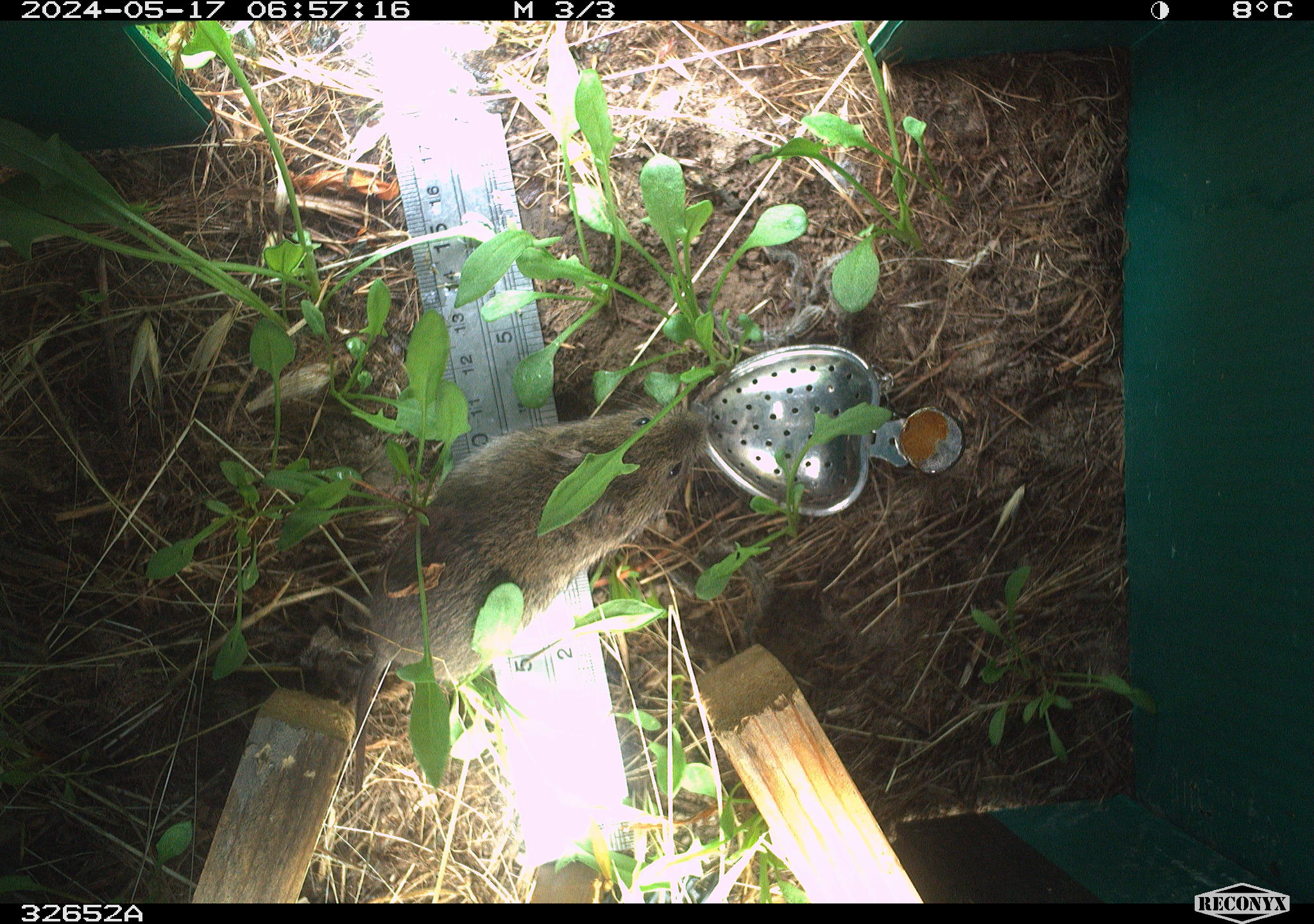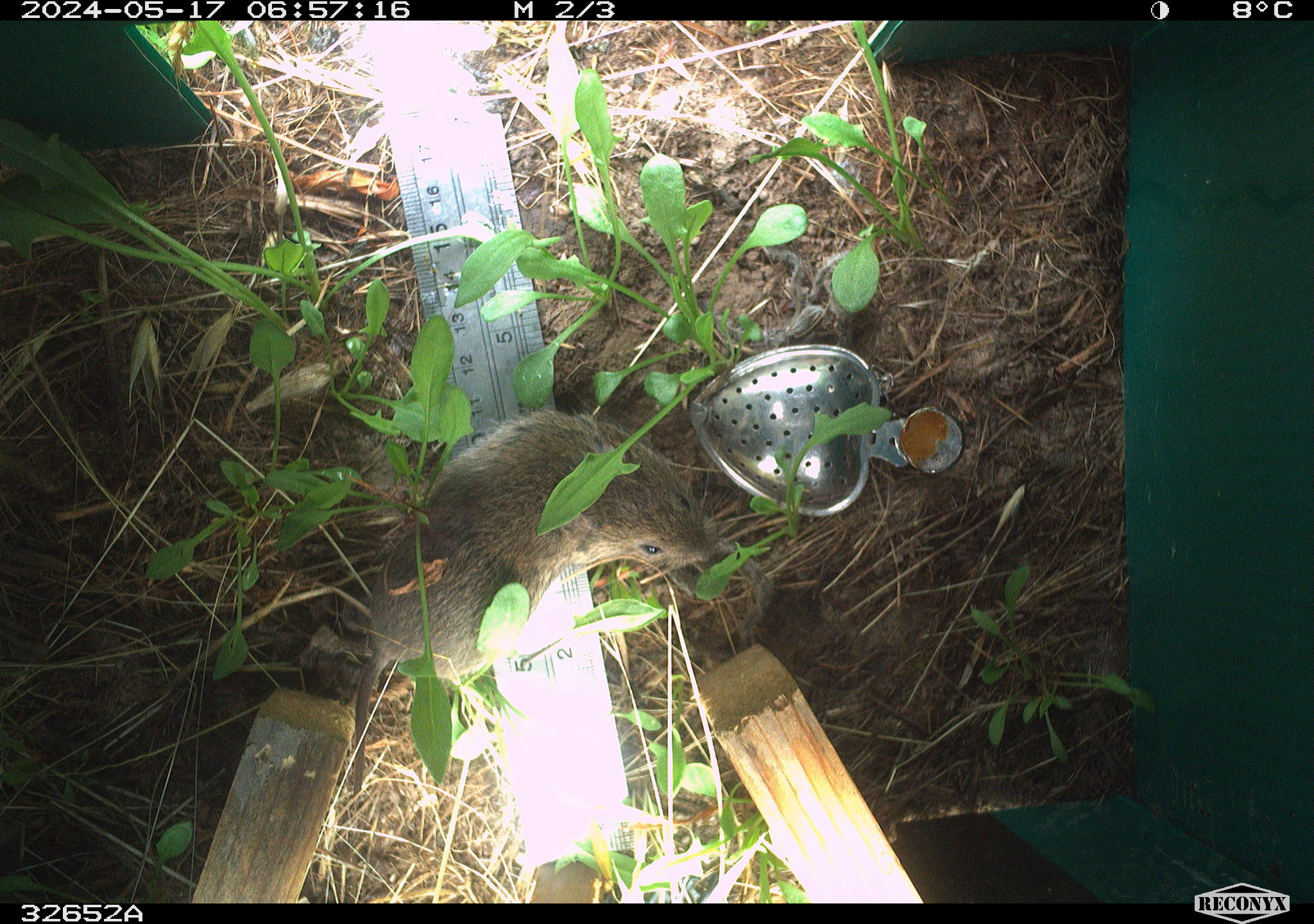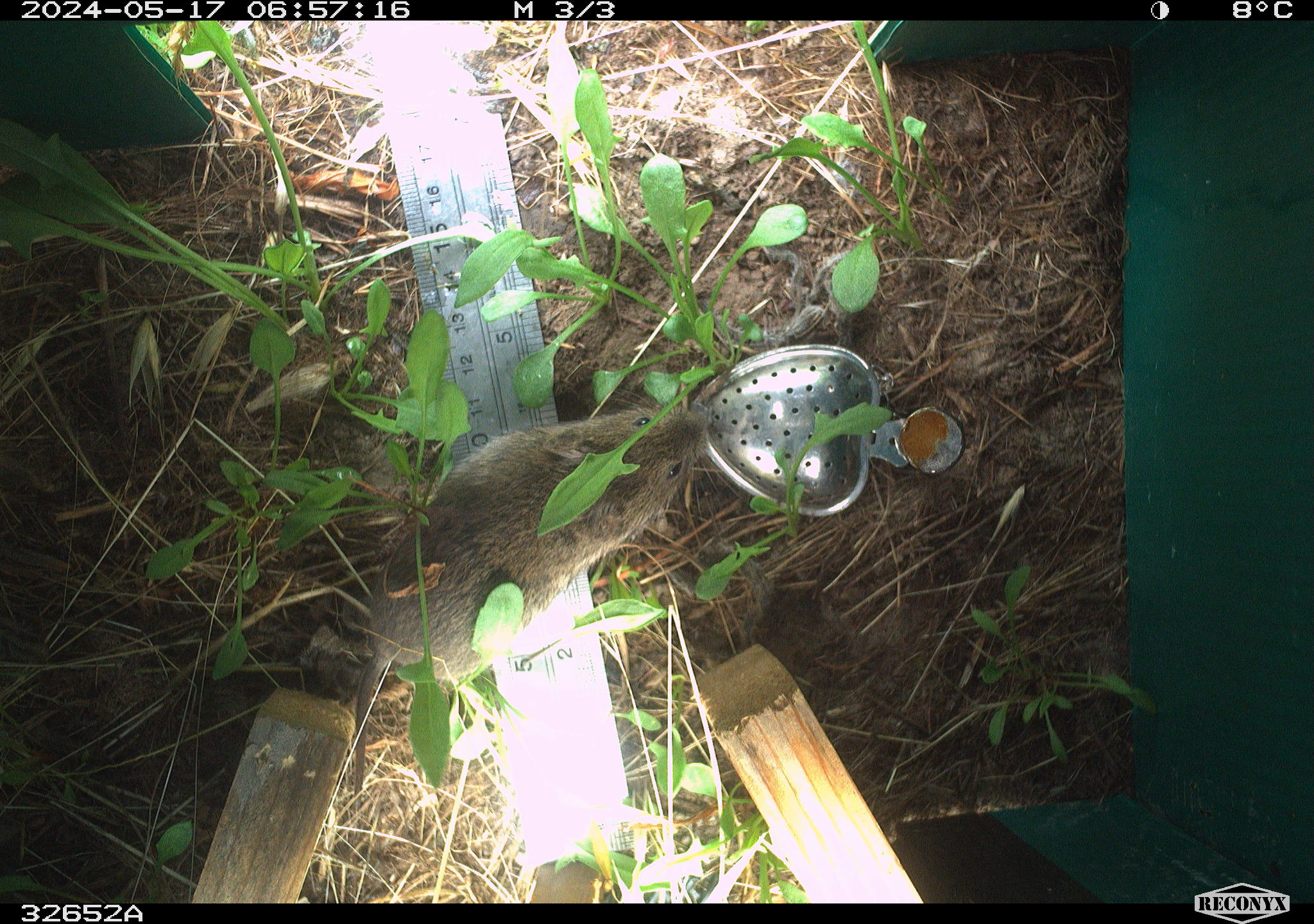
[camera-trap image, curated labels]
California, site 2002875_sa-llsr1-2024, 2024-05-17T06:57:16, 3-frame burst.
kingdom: Animalia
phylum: Chordata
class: Mammalia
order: Rodentia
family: Cricetidae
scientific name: Arvicolinae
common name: voles, lemmings, and muskrats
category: arvicolinae subfamily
Arvicolinae subfamily (voles, lemmings, and muskrats) (Arvicolinae).